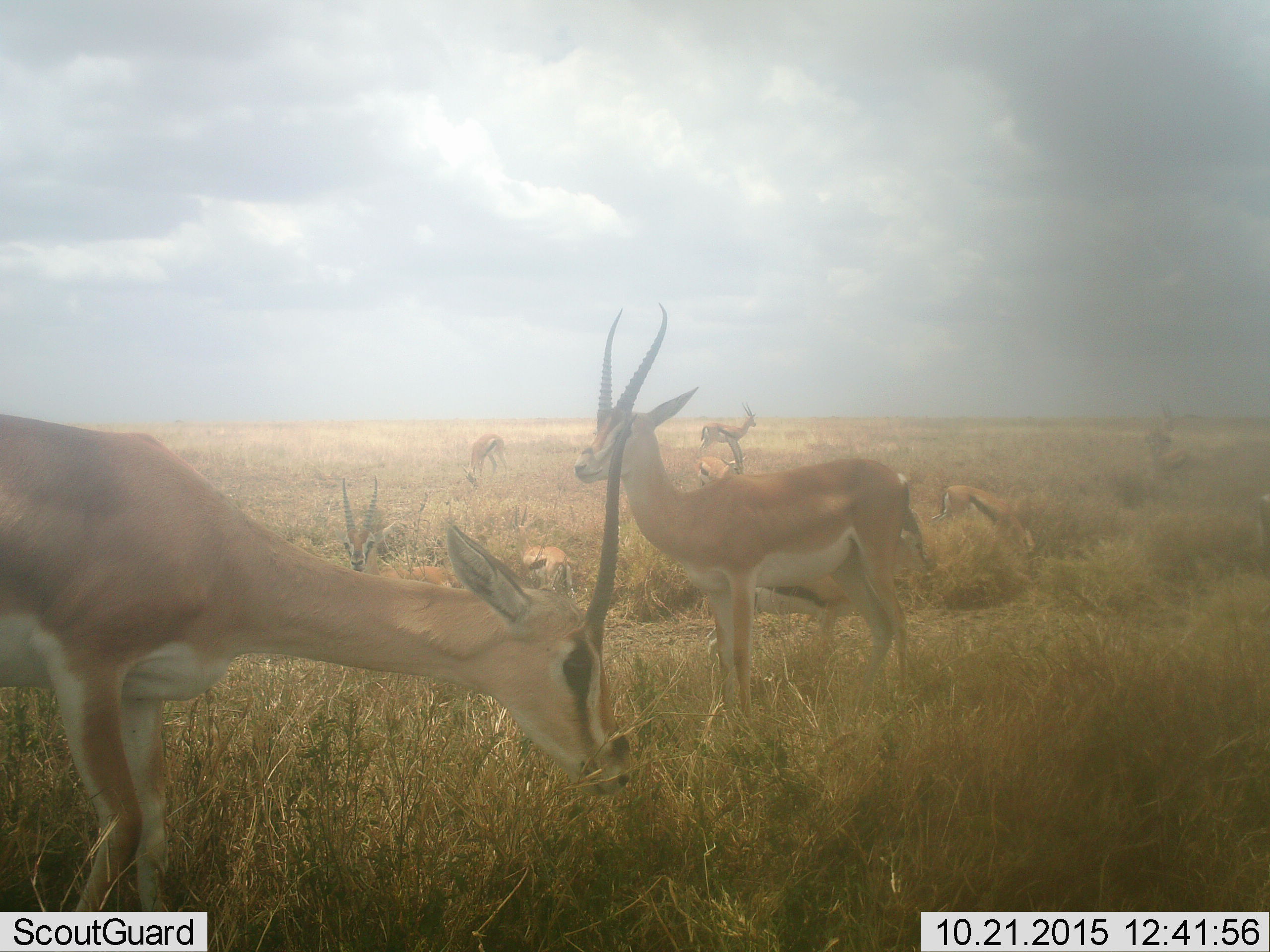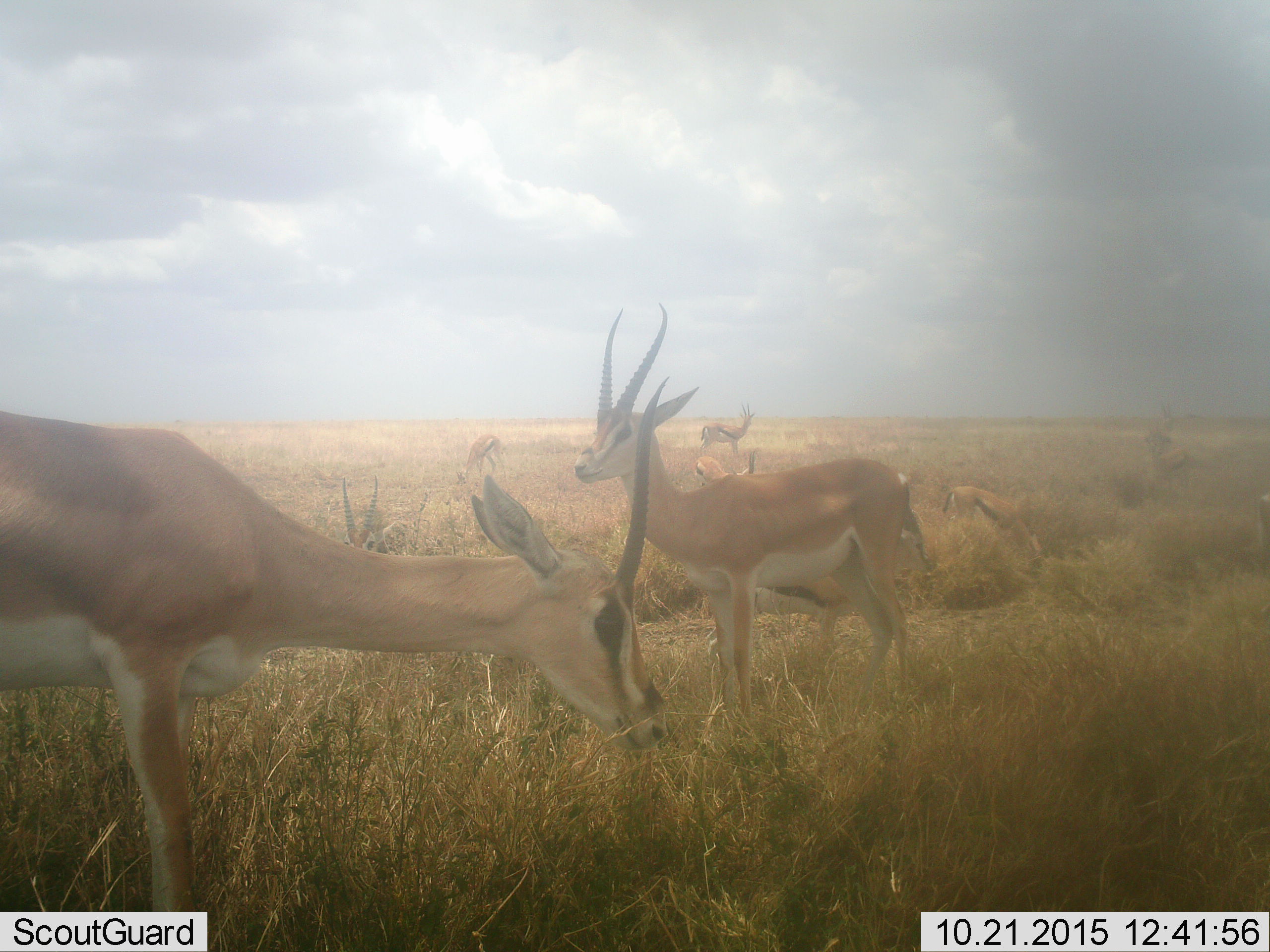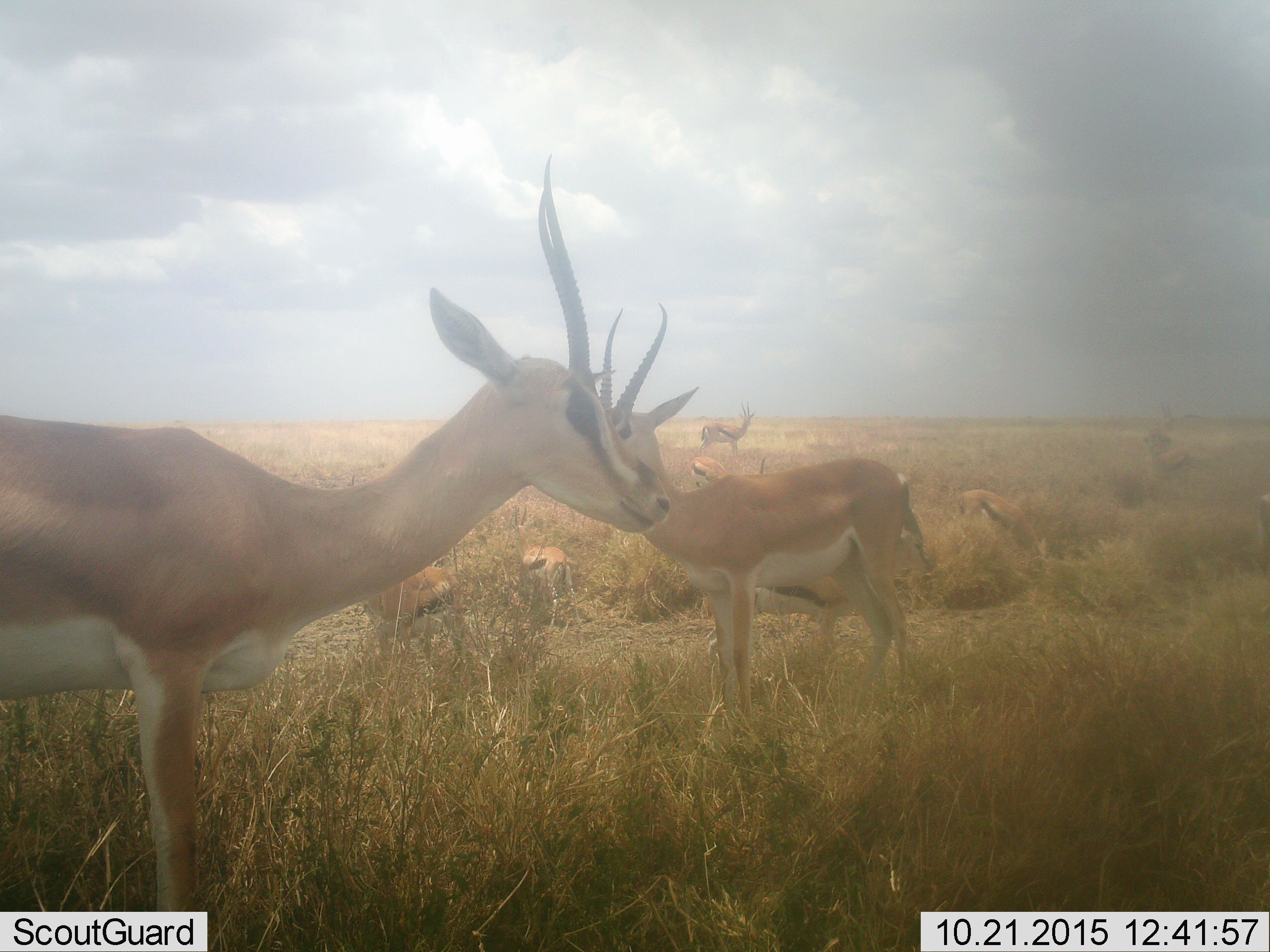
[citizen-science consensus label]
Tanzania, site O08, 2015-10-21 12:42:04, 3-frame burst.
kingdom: Animalia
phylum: Chordata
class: Mammalia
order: Artiodactyla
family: Bovidae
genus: Nanger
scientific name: Nanger granti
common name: grant's gazelle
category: gazellegrants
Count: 2.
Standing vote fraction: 100%.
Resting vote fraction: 20%.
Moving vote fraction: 20%.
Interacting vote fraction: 0%.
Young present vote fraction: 20%.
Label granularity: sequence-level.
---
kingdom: Animalia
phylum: Chordata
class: Mammalia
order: Artiodactyla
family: Bovidae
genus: Eudorcas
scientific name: Eudorcas thomsonii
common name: thomson's gazelle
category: gazellethomsons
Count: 8.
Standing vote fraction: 100%.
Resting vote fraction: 60%.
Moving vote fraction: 20%.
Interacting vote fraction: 0%.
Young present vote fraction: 0%.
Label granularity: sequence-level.